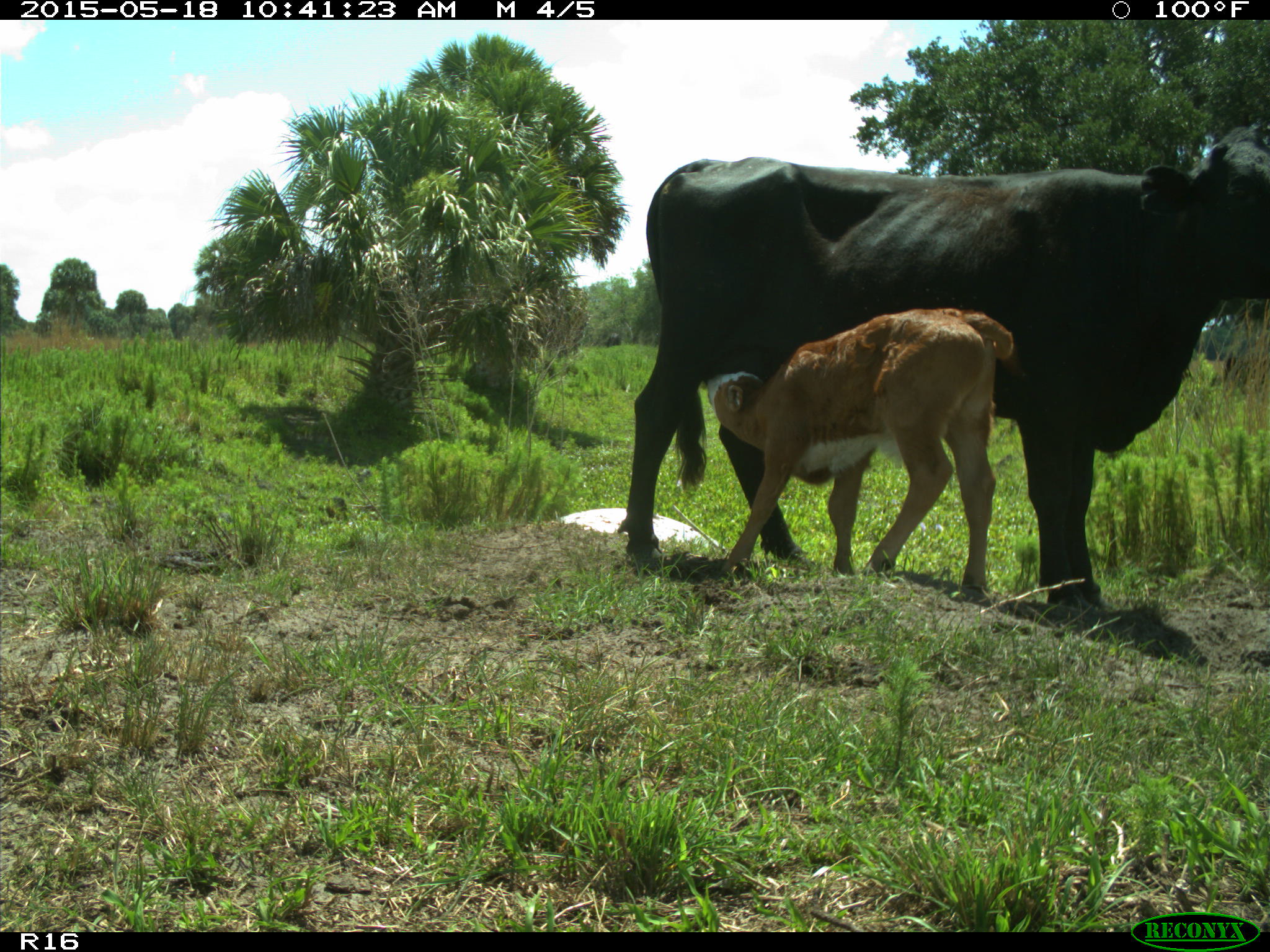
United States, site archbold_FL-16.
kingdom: Animalia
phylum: Chordata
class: Mammalia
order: Artiodactyla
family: Bovidae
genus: Bos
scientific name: Bos taurus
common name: domestic cow